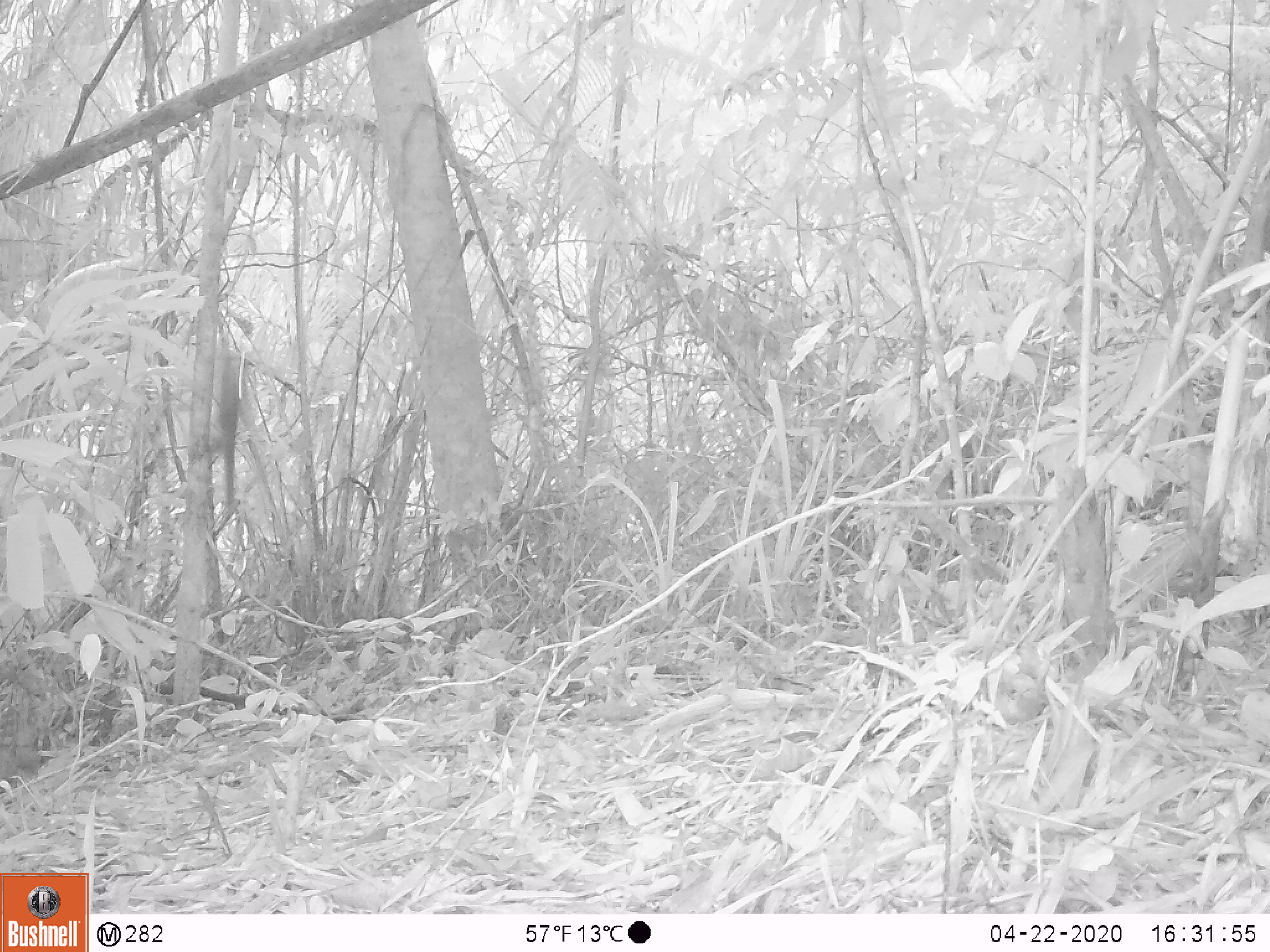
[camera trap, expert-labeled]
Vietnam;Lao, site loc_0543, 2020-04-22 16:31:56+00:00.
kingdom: Animalia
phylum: Chordata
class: Mammalia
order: Rodentia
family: Sciuridae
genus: Sciurus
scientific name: Sciurus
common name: squirrel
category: unidentified squirrel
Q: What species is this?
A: Unidentified squirrel (squirrel) (Sciurus).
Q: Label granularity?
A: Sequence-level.